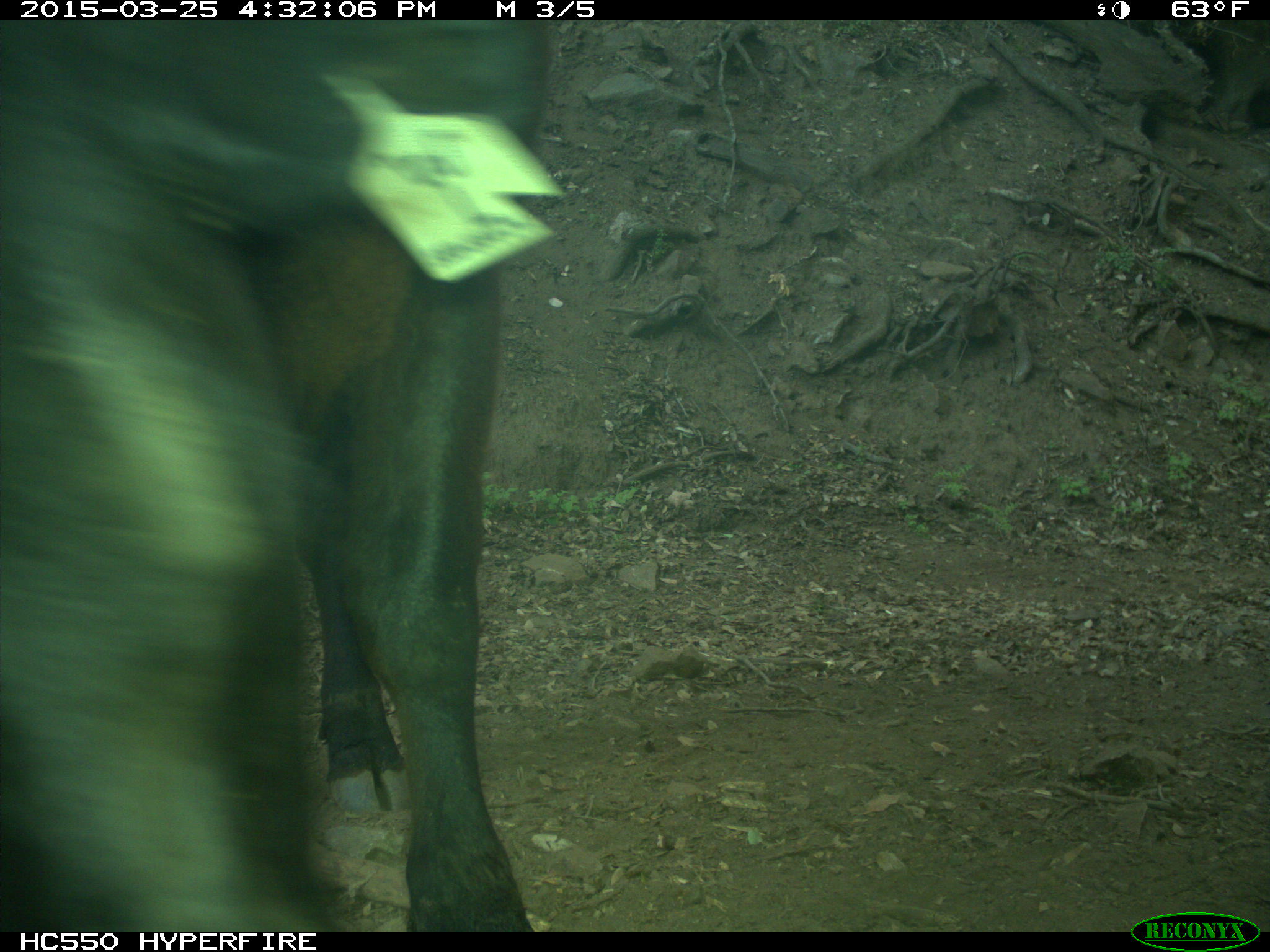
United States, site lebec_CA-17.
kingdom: Animalia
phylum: Chordata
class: Mammalia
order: Artiodactyla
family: Bovidae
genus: Bos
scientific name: Bos taurus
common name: domestic cow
Bos taurus (domestic cow).